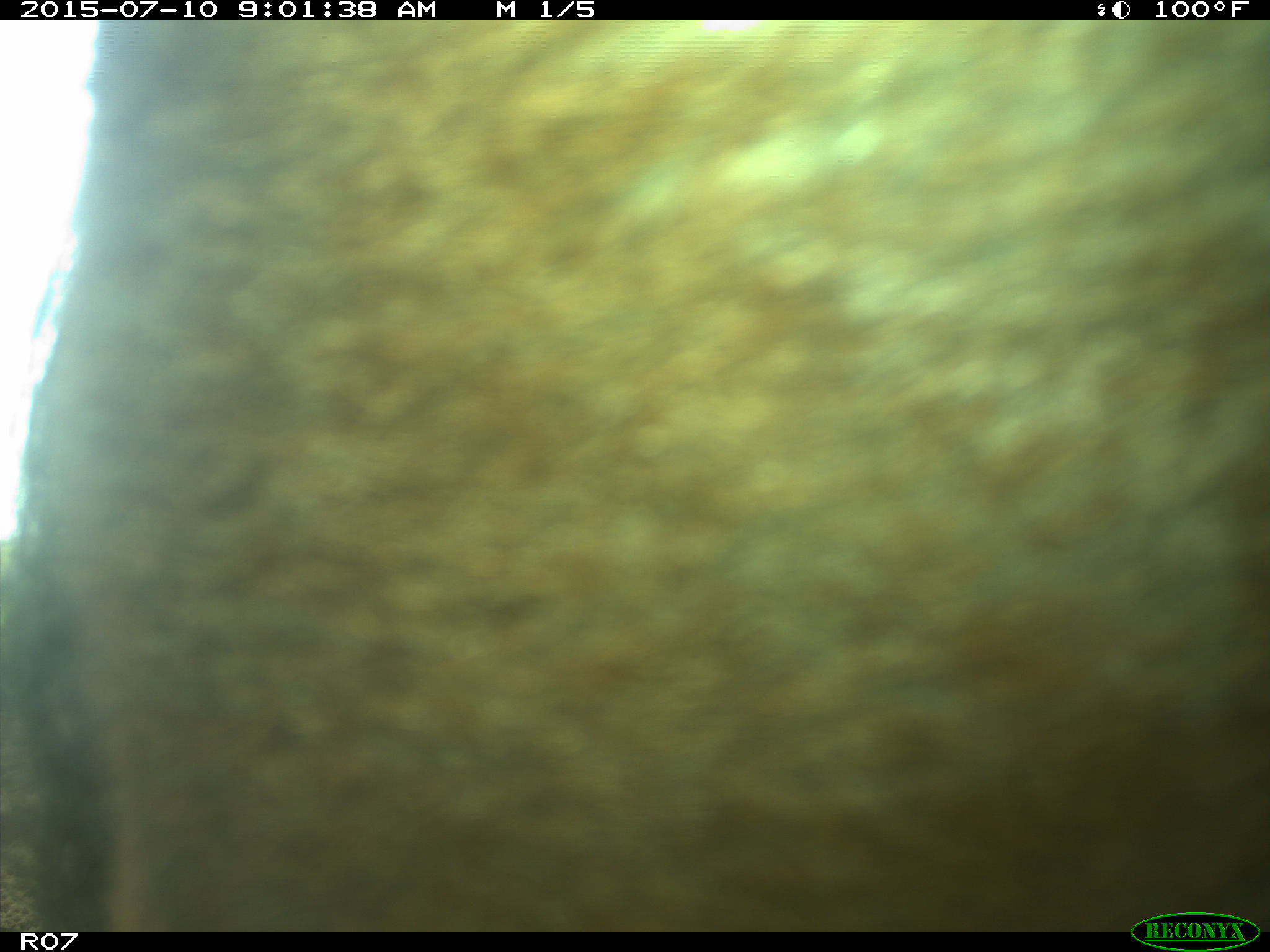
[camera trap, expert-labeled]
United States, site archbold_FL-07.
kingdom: Animalia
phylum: Chordata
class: Mammalia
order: Artiodactyla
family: Bovidae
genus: Bos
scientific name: Bos taurus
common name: domestic cow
Bos taurus (domestic cow).